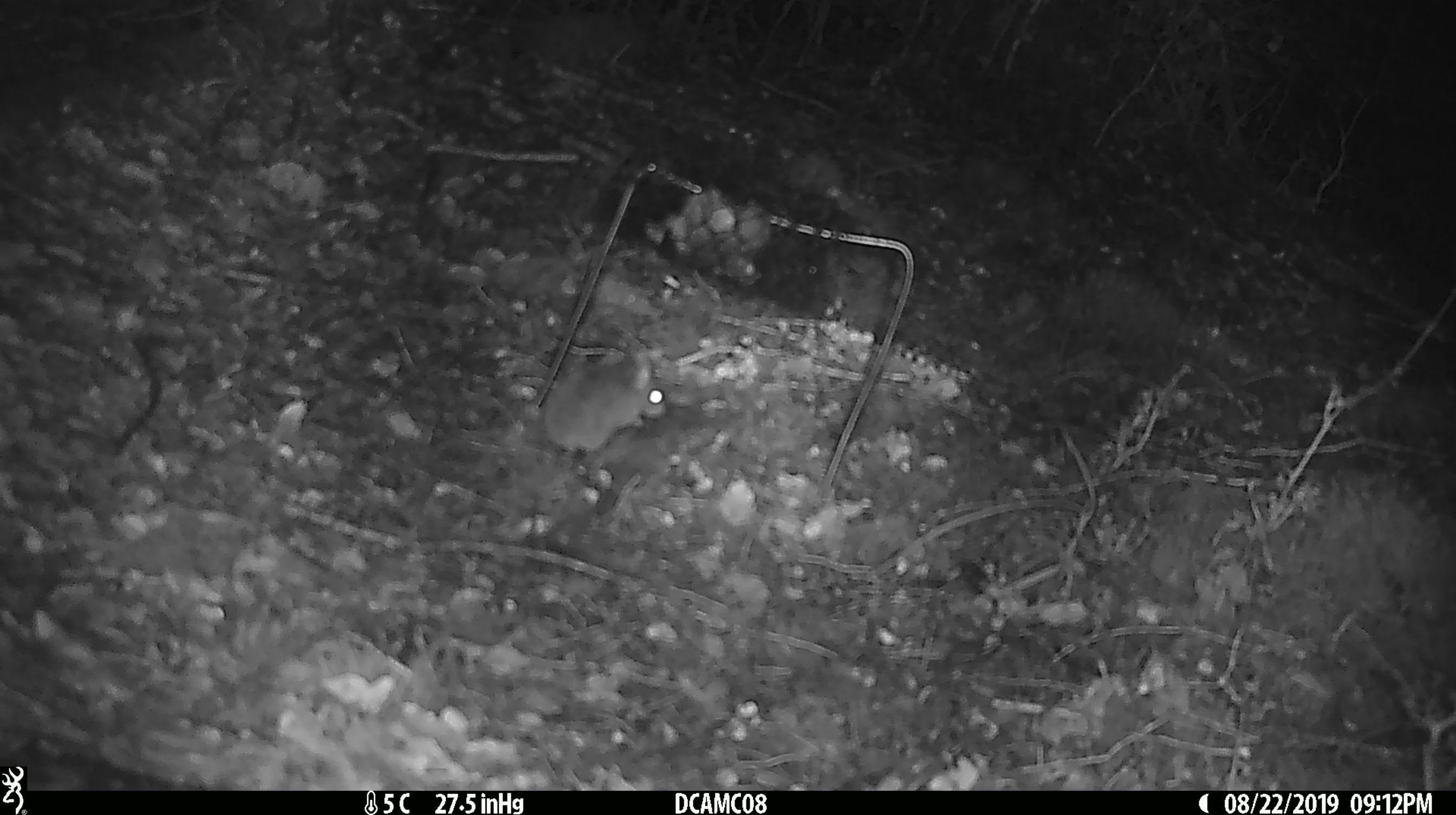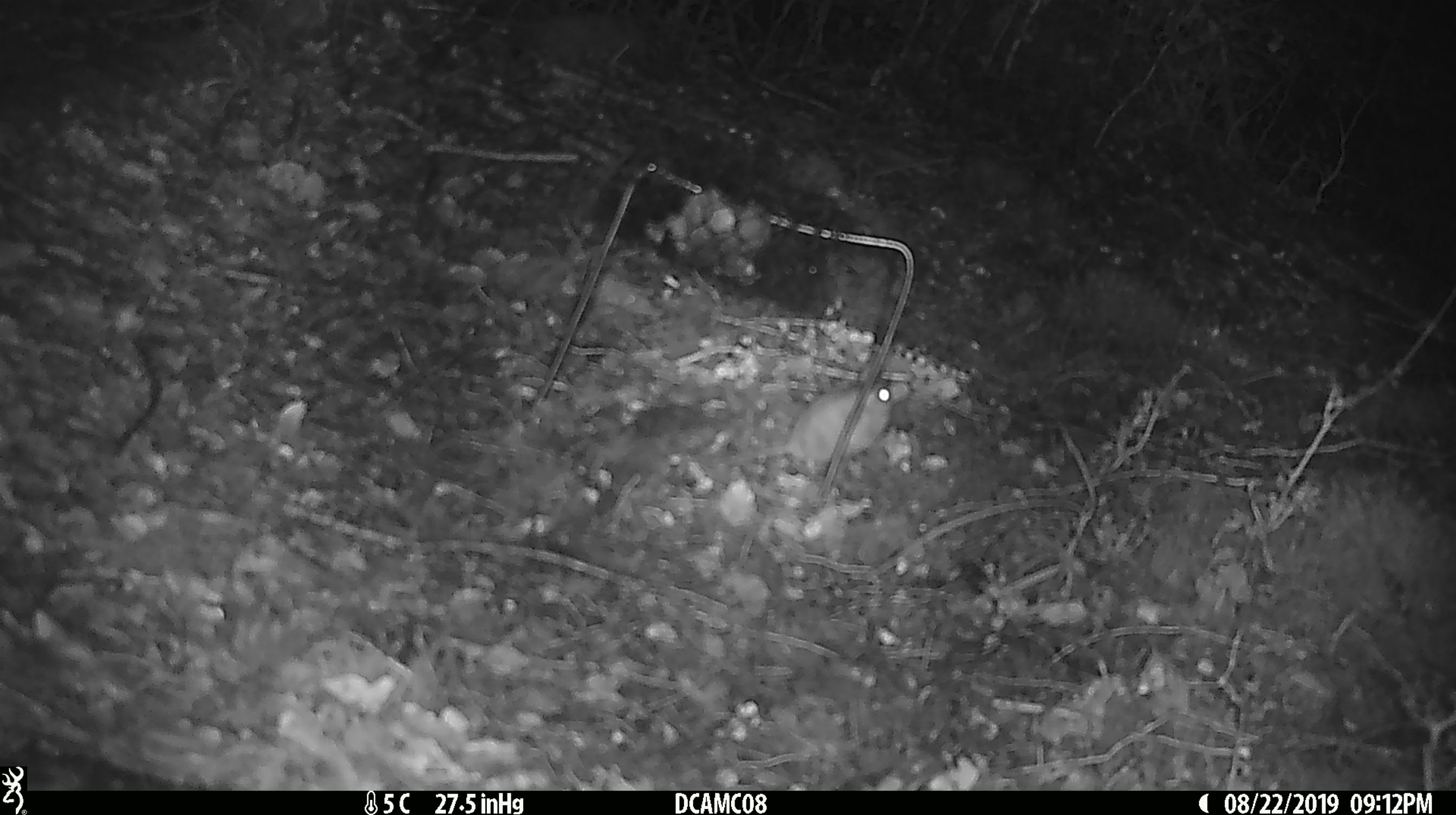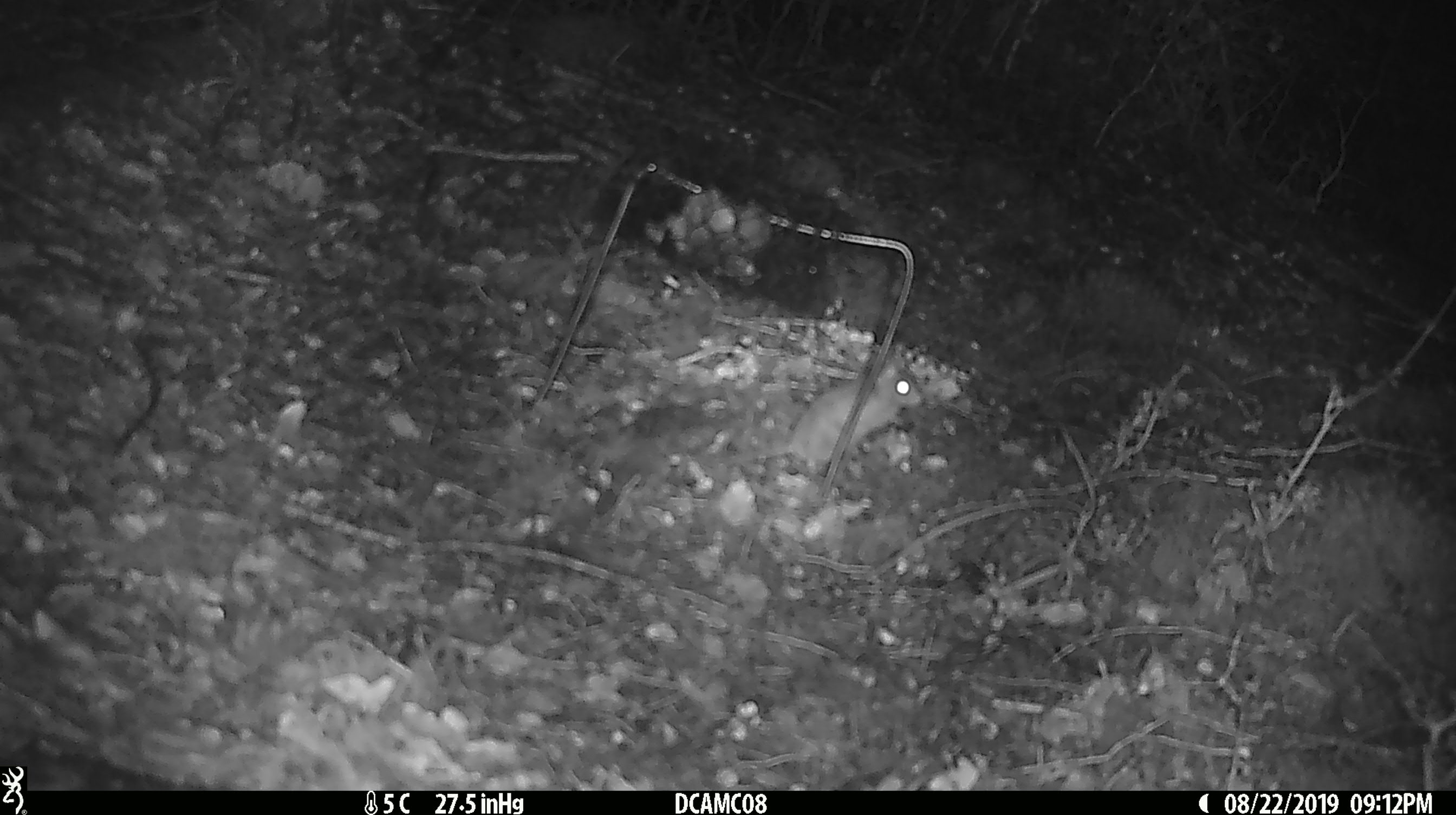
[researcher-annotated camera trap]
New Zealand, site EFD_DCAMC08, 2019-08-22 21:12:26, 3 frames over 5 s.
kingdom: Animalia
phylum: Chordata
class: Mammalia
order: Rodentia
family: Muridae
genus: Mus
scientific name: Mus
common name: mouse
Mouse (Mus).